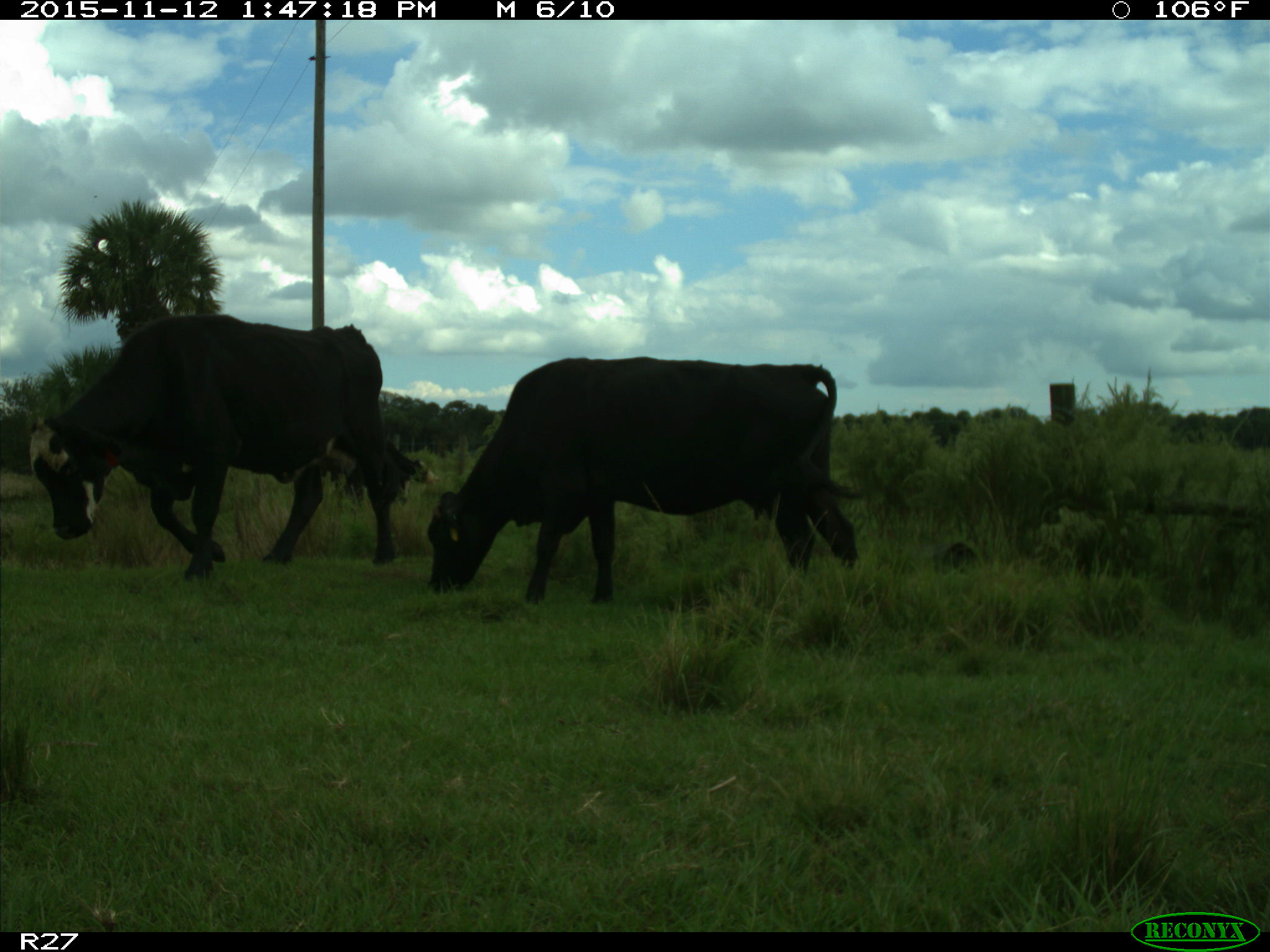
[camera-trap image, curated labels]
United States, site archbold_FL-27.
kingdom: Animalia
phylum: Chordata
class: Mammalia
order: Artiodactyla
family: Bovidae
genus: Bos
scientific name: Bos taurus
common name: domestic cow